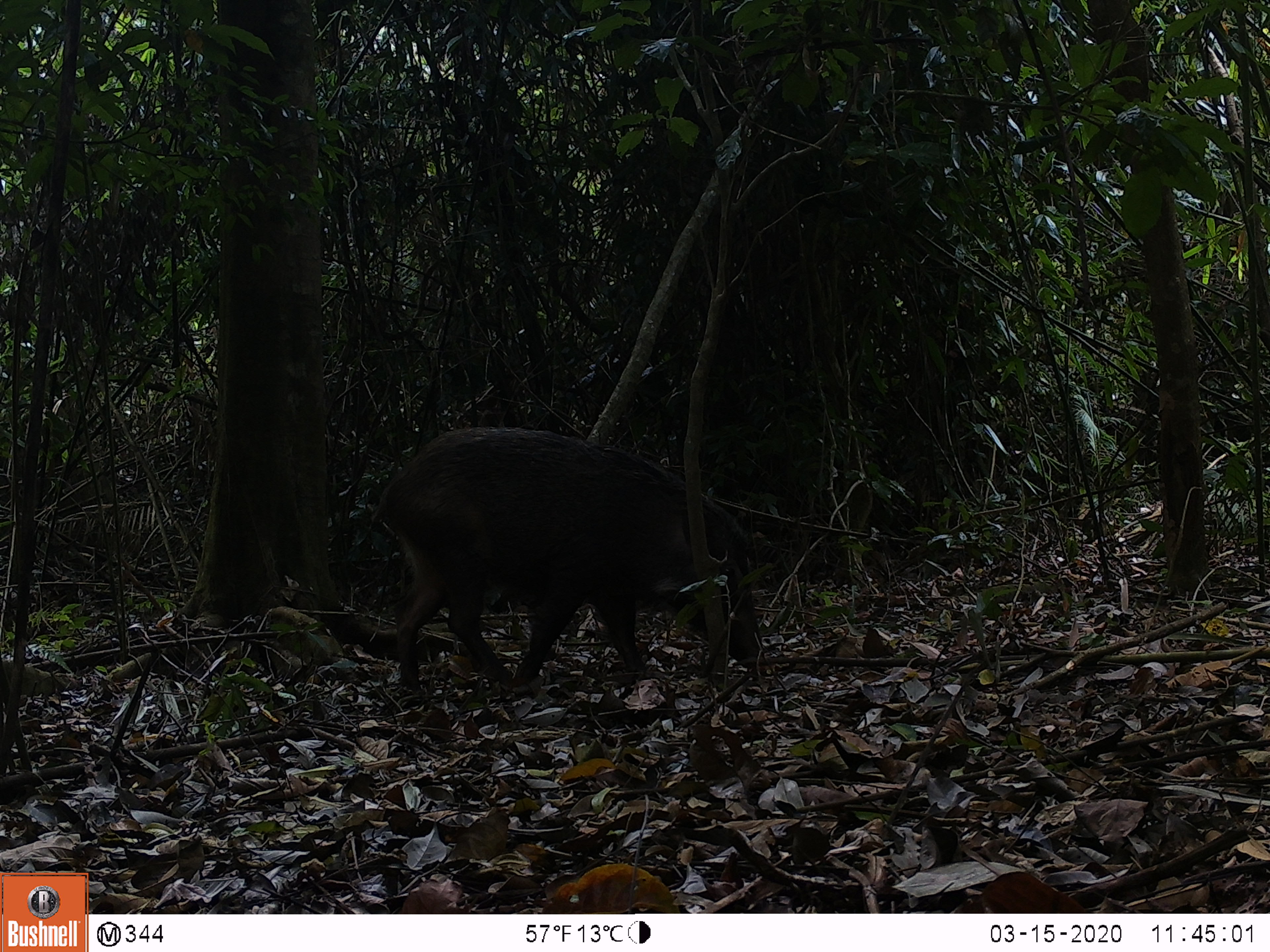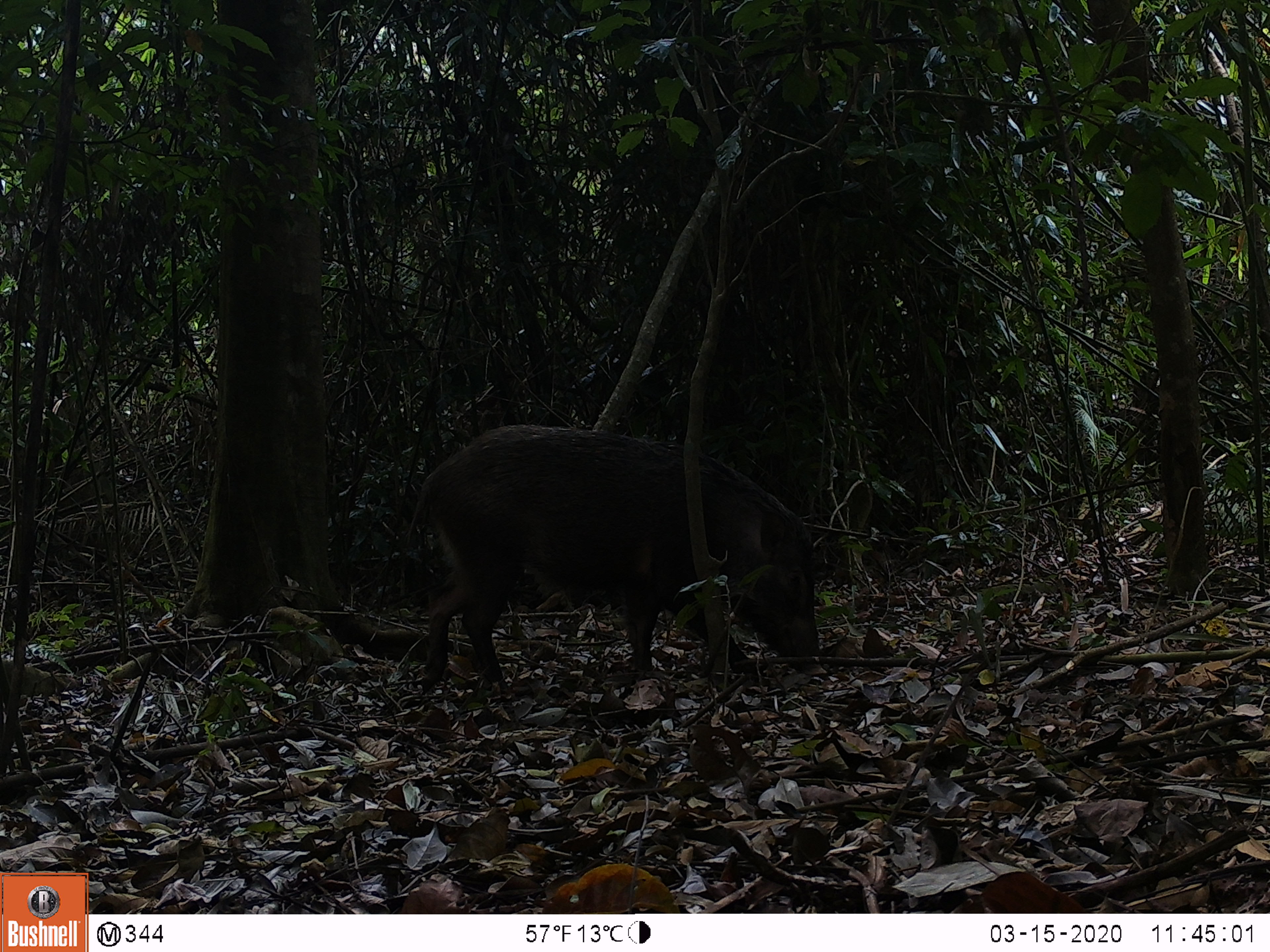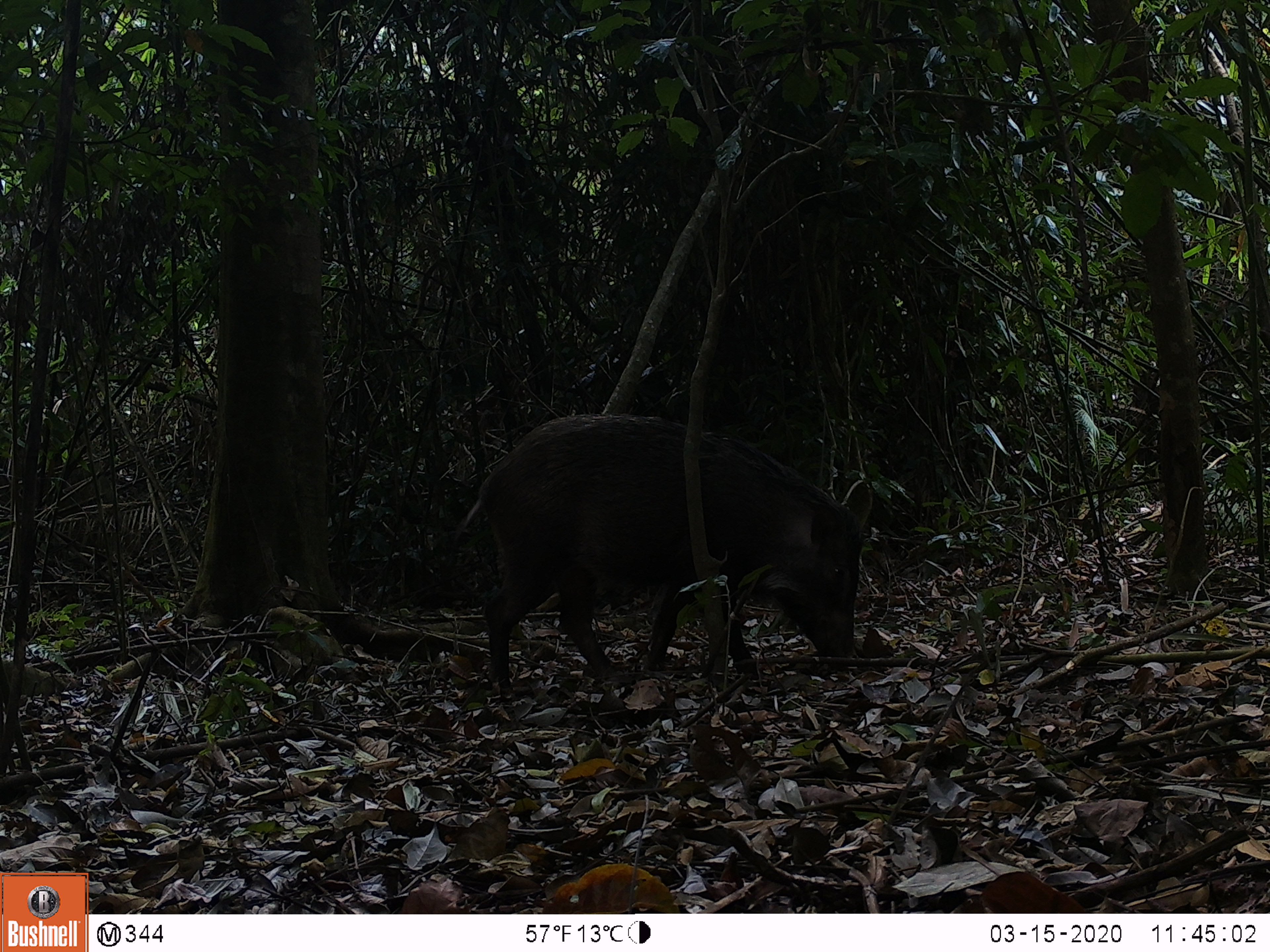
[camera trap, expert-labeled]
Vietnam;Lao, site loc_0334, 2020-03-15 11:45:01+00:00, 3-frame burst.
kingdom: Animalia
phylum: Chordata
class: Mammalia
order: Artiodactyla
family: Suidae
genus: Sus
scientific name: Sus scrofa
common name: eurasian wild pig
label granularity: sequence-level